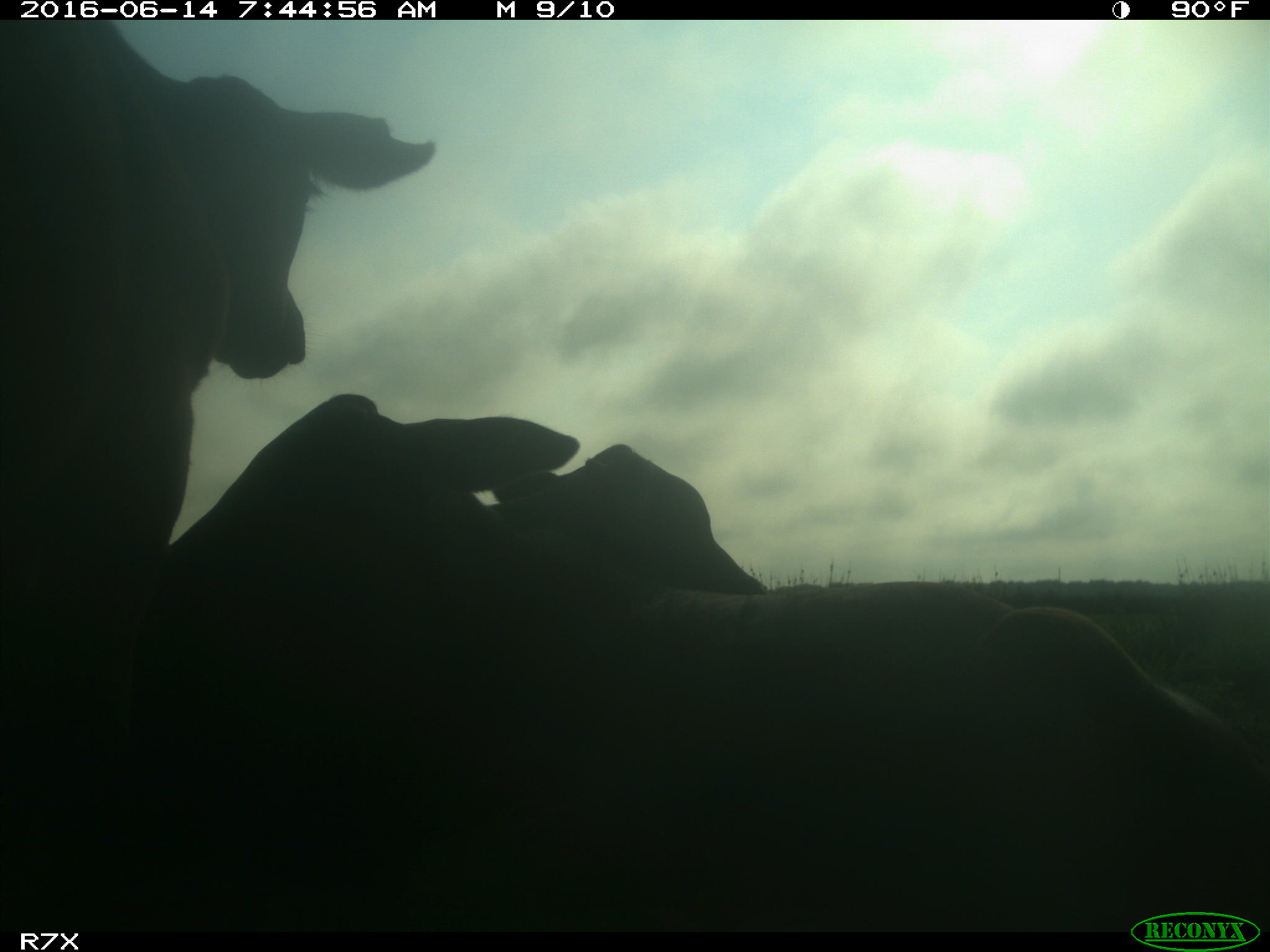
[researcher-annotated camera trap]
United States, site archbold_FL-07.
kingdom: Animalia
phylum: Chordata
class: Mammalia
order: Artiodactyla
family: Bovidae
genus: Bos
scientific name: Bos taurus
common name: domestic cow